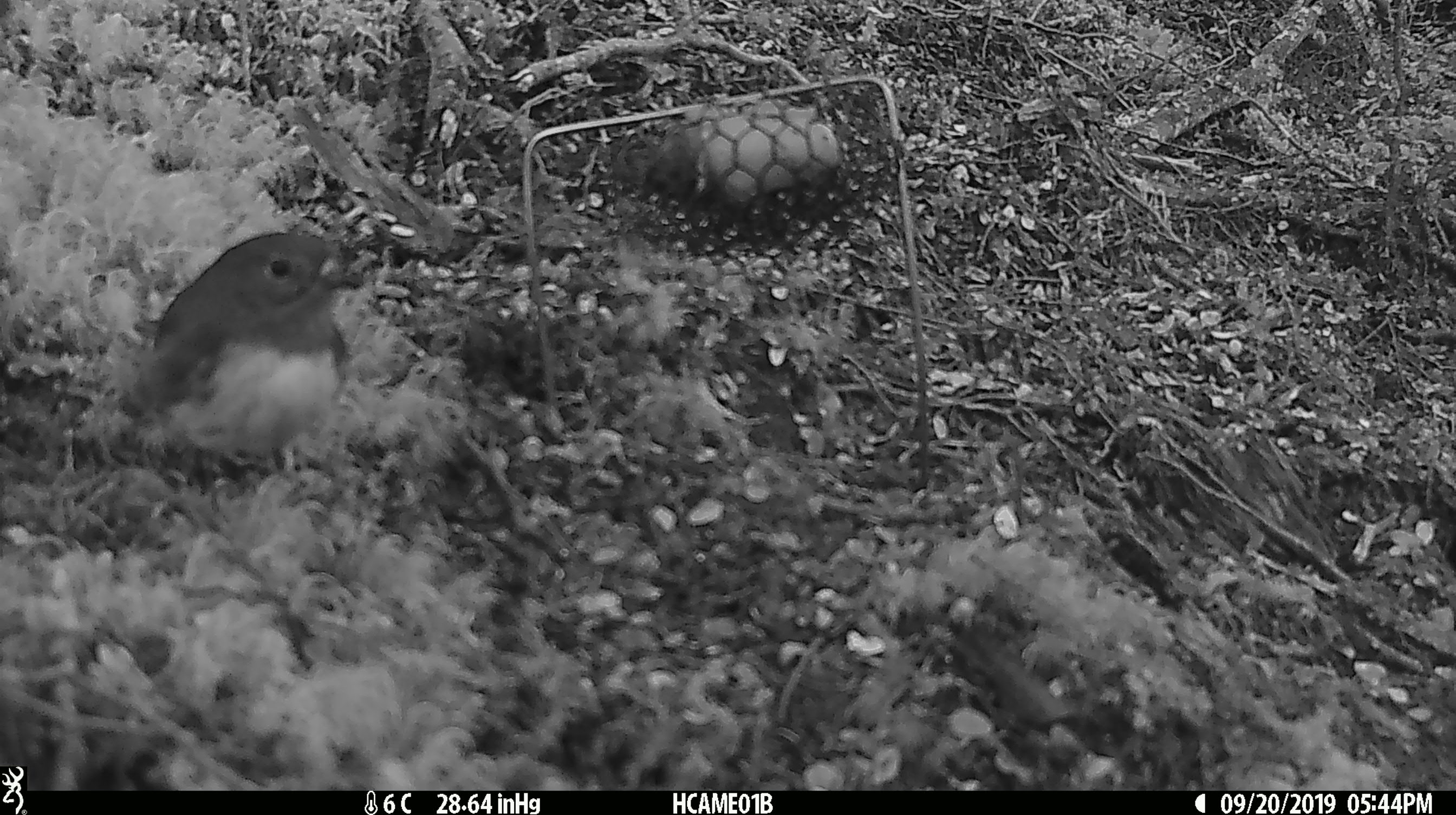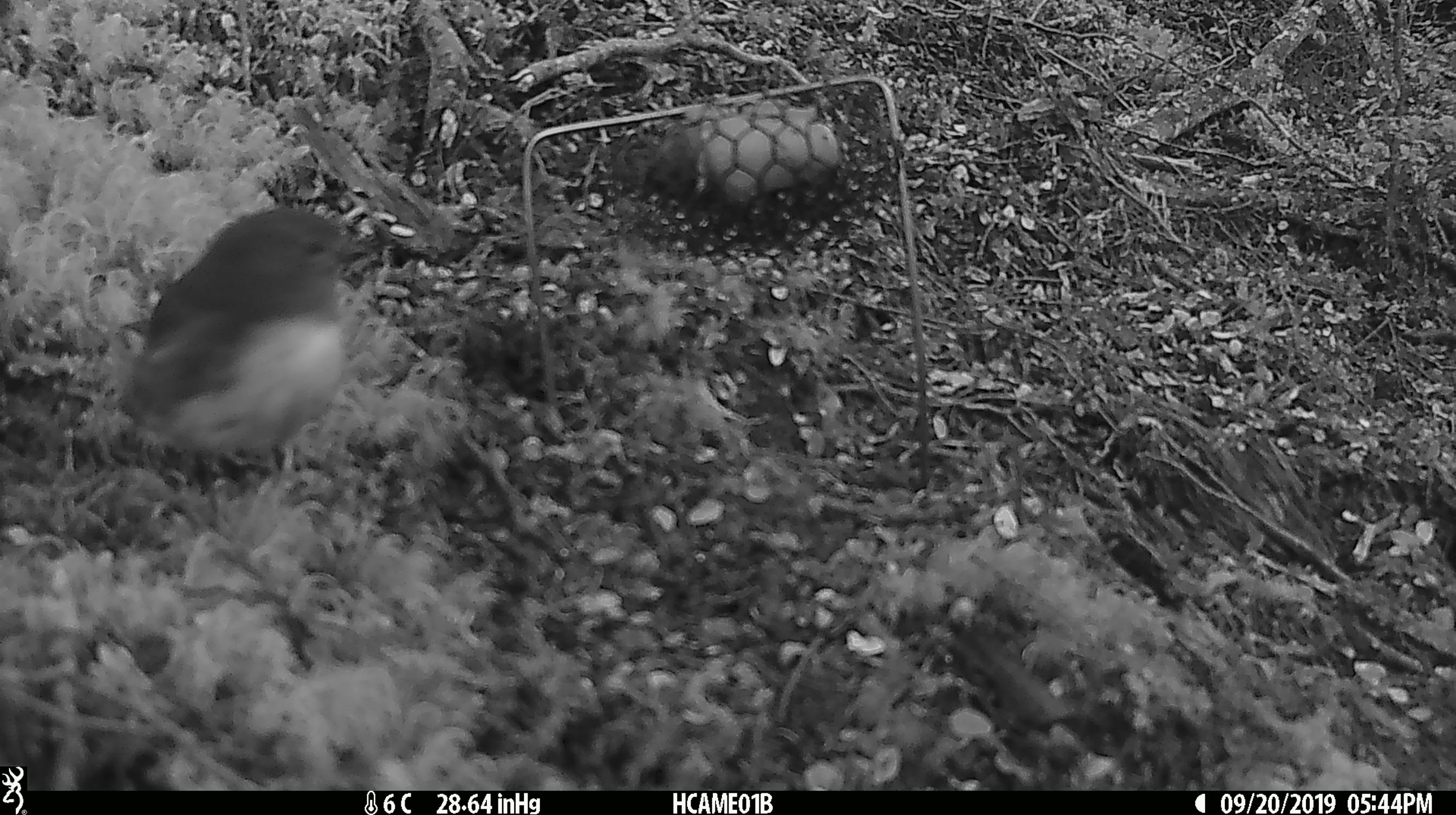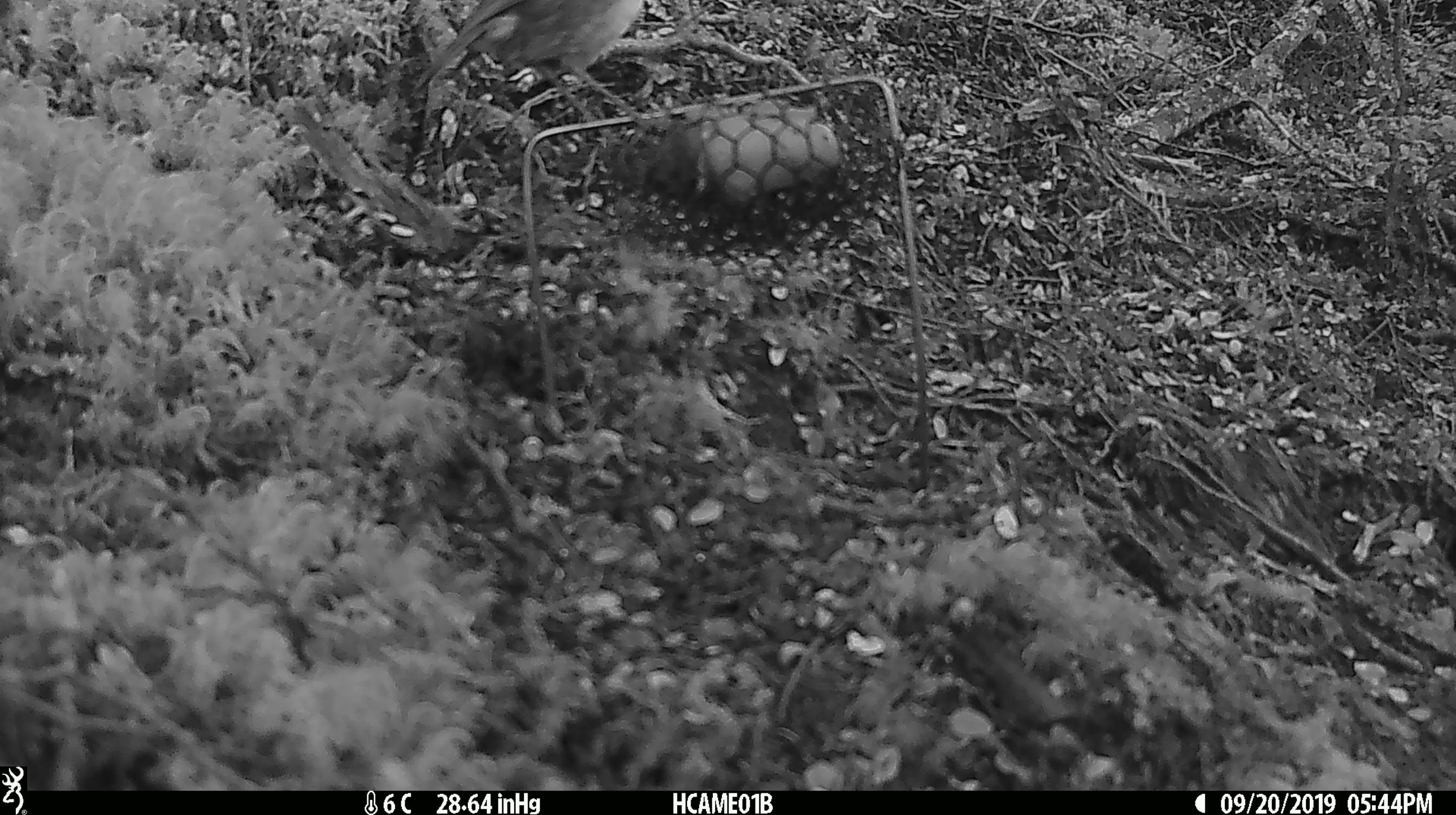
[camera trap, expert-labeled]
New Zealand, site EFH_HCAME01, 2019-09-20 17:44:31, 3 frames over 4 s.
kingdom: Animalia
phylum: Chordata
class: Aves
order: Passeriformes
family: Petroicidae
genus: Petroica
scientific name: Petroica australis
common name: new zealand robin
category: robin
Robin (new zealand robin) (Petroica australis).